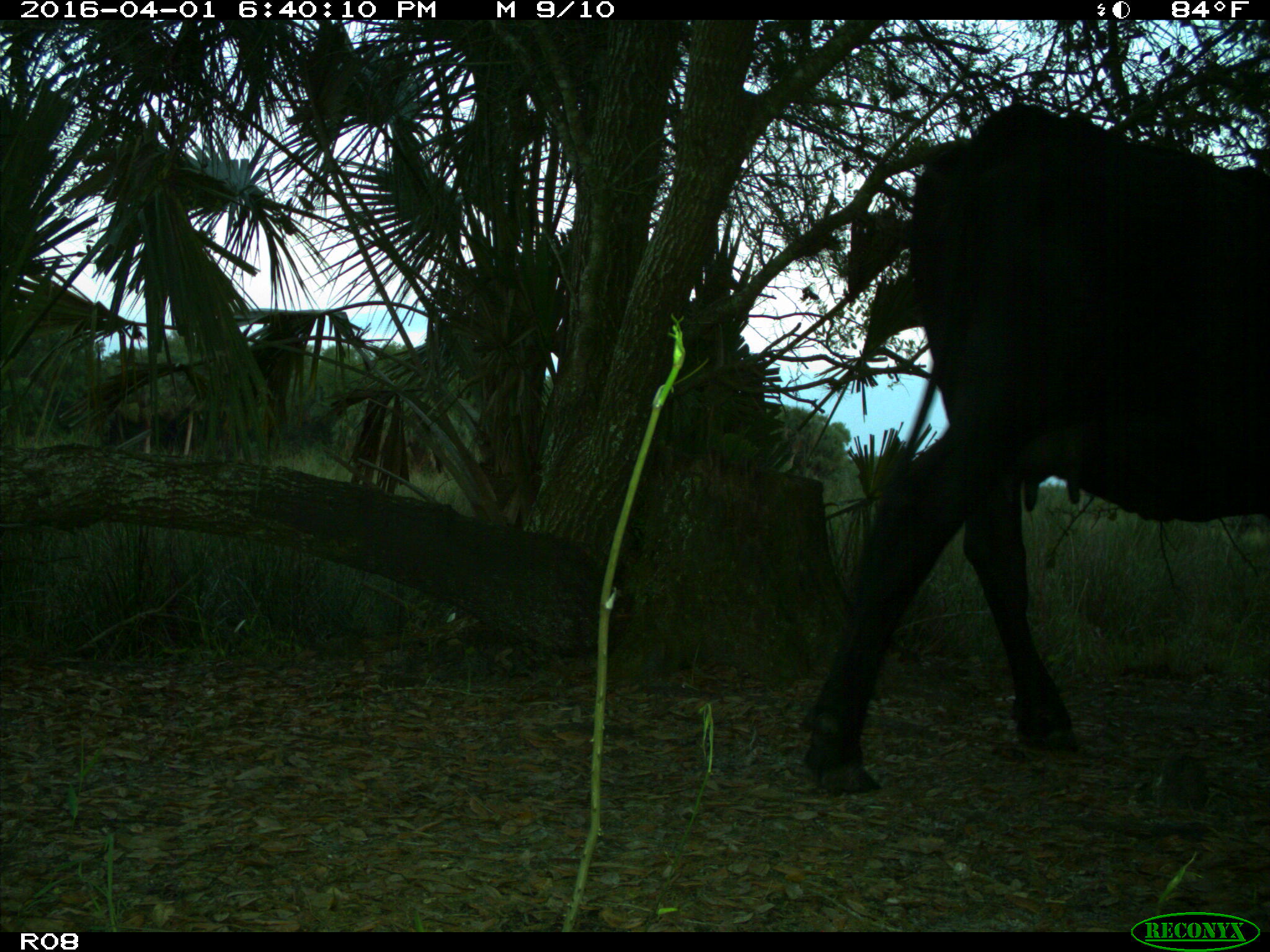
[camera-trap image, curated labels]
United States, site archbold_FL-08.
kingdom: Animalia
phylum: Chordata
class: Mammalia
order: Artiodactyla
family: Bovidae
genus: Bos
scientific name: Bos taurus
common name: domestic cow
Bos taurus (domestic cow).